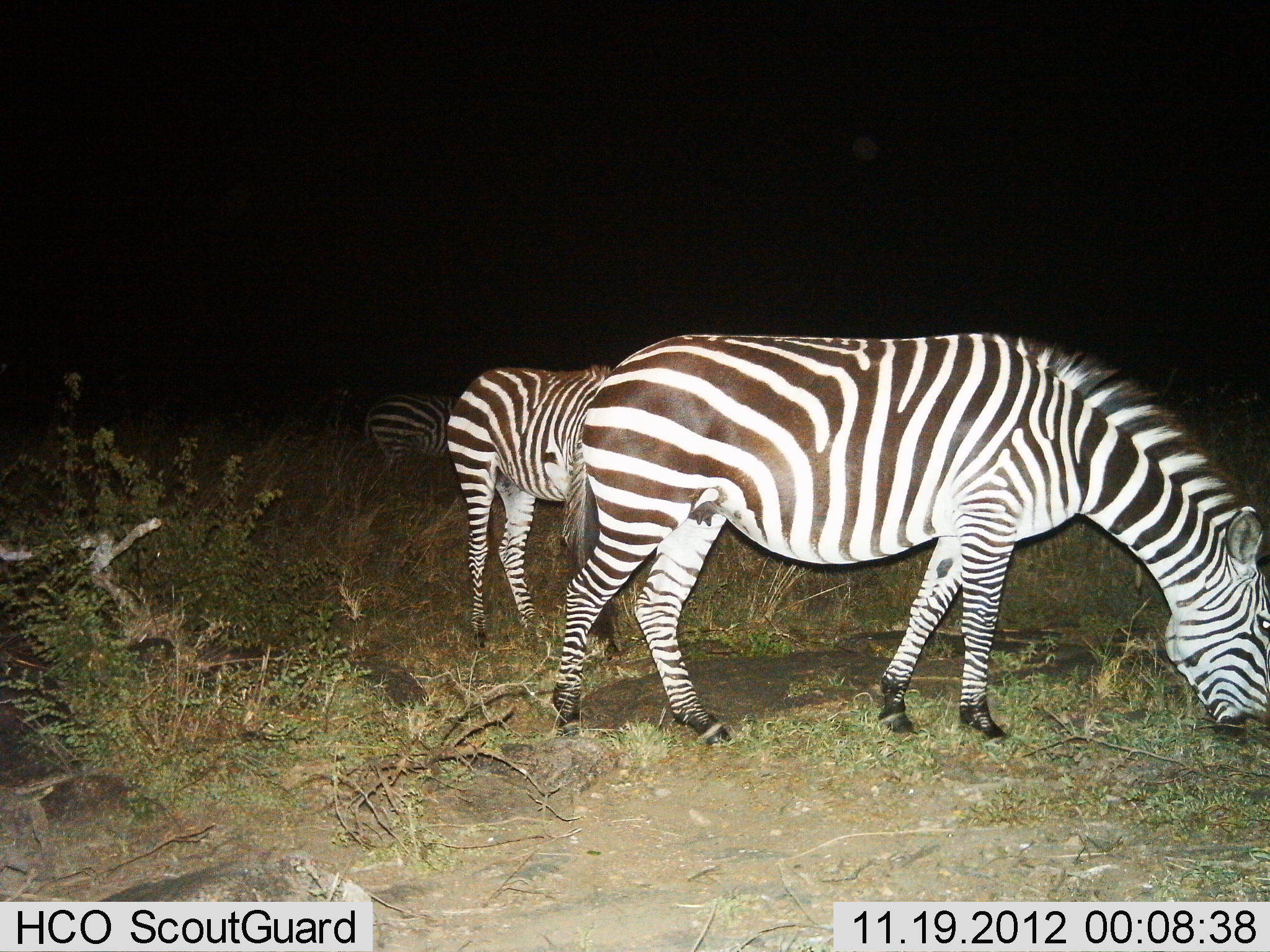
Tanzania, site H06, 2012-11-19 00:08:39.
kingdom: Animalia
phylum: Chordata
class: Mammalia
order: Perissodactyla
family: Equidae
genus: Equus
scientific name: Equus quagga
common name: plains zebra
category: zebra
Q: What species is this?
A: Zebra (plains zebra) (Equus quagga).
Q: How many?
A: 3.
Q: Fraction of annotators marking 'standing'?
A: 20%.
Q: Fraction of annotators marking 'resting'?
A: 0%.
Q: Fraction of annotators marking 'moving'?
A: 0%.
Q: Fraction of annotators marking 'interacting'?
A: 0%.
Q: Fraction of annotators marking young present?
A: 0%.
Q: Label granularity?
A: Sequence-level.